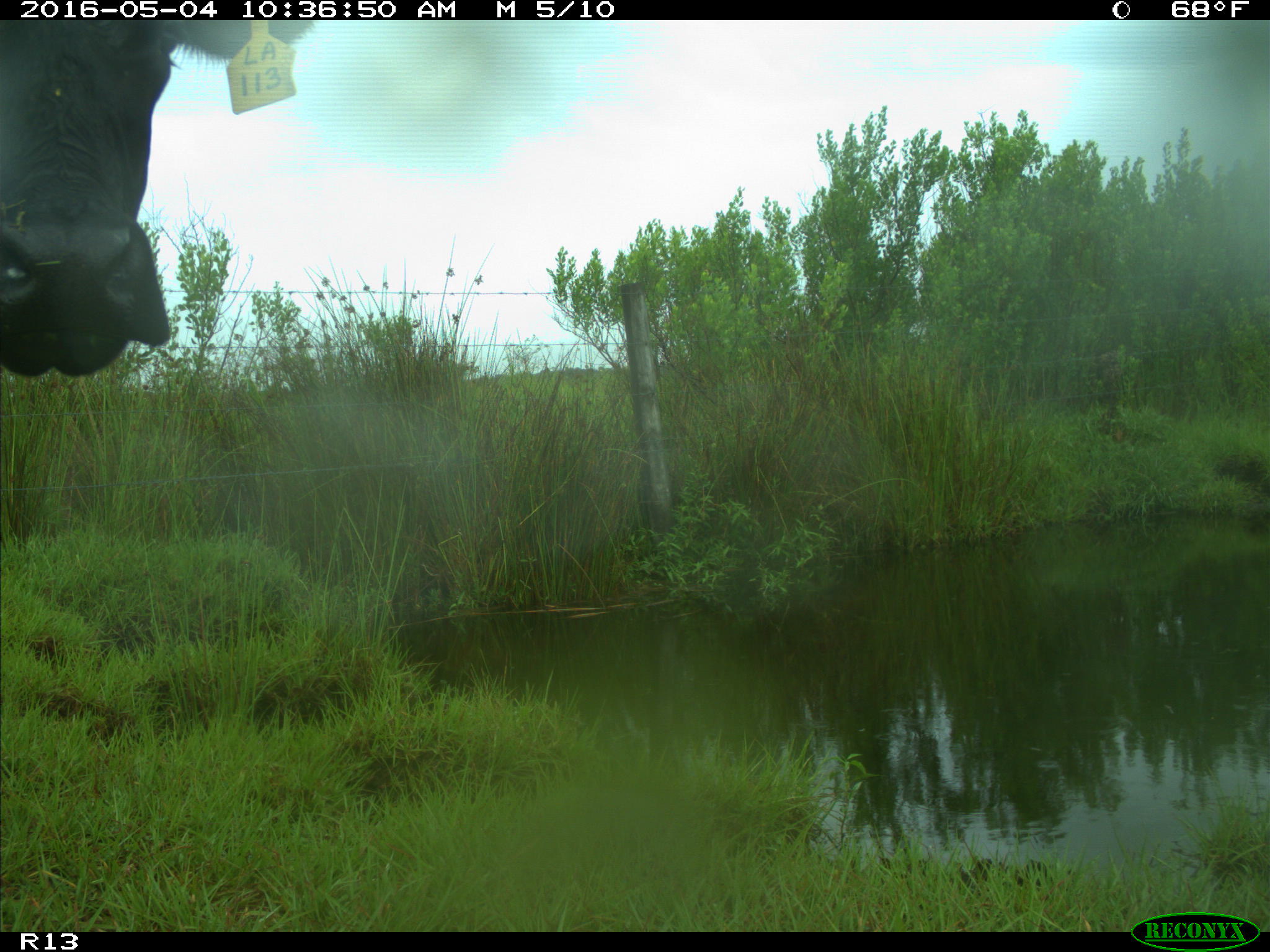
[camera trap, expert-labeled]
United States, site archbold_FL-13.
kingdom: Animalia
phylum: Chordata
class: Mammalia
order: Artiodactyla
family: Bovidae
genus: Bos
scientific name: Bos taurus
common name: domestic cow